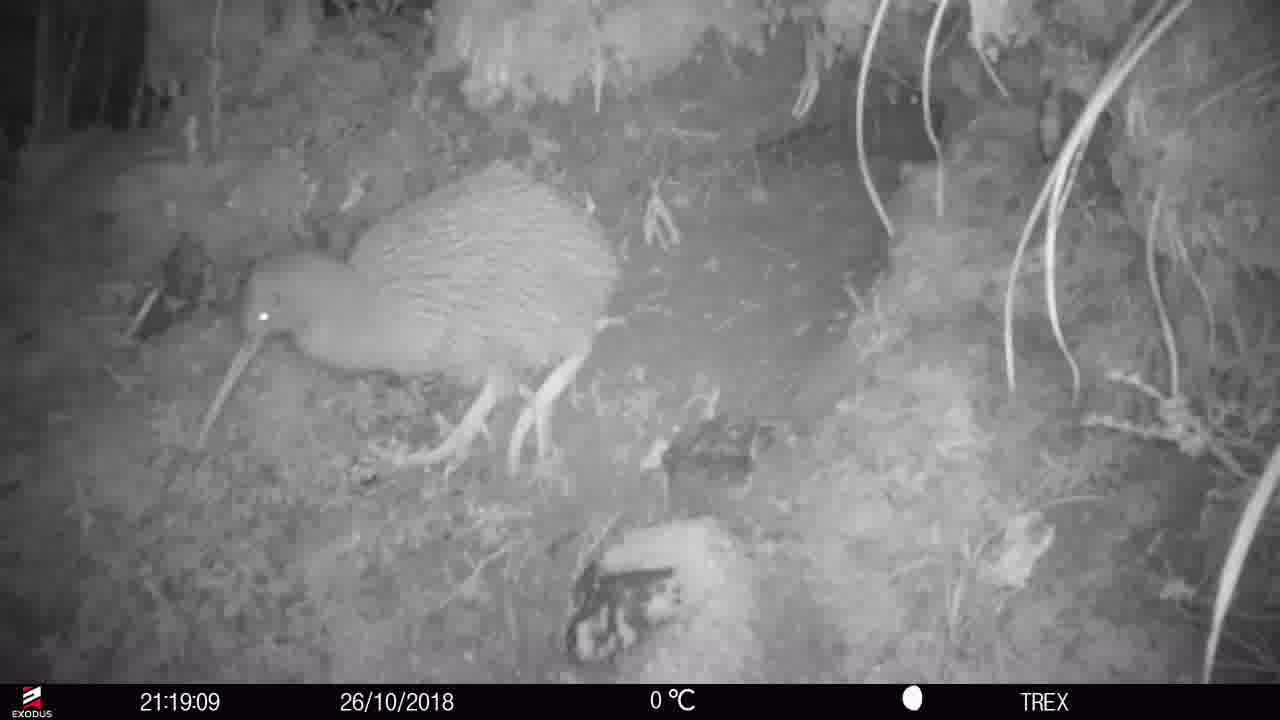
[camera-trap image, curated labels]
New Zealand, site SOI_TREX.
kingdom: Animalia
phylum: Chordata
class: Aves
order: Apterygiformes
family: Apterygidae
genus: Apteryx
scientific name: Apteryx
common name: kiwi